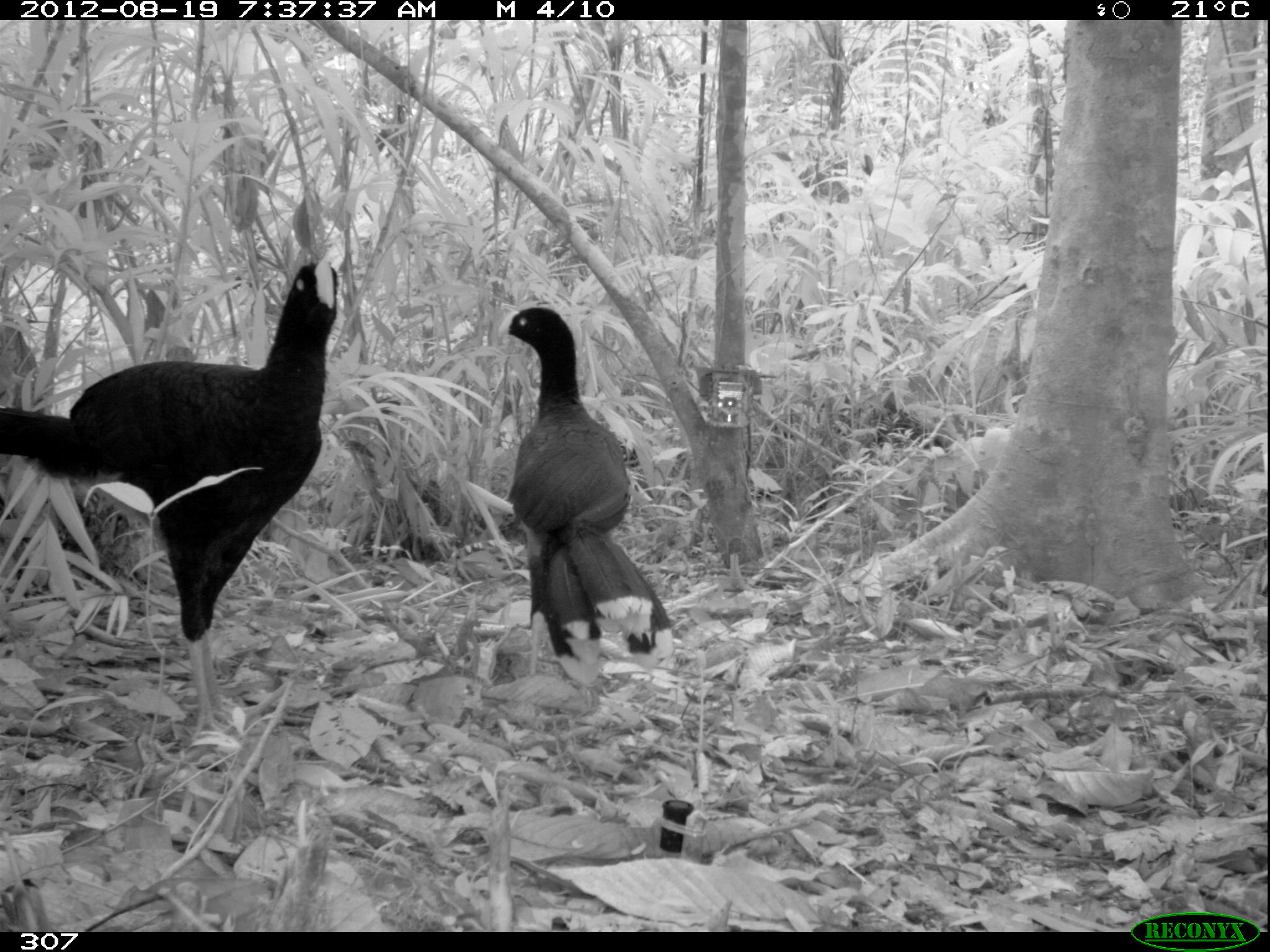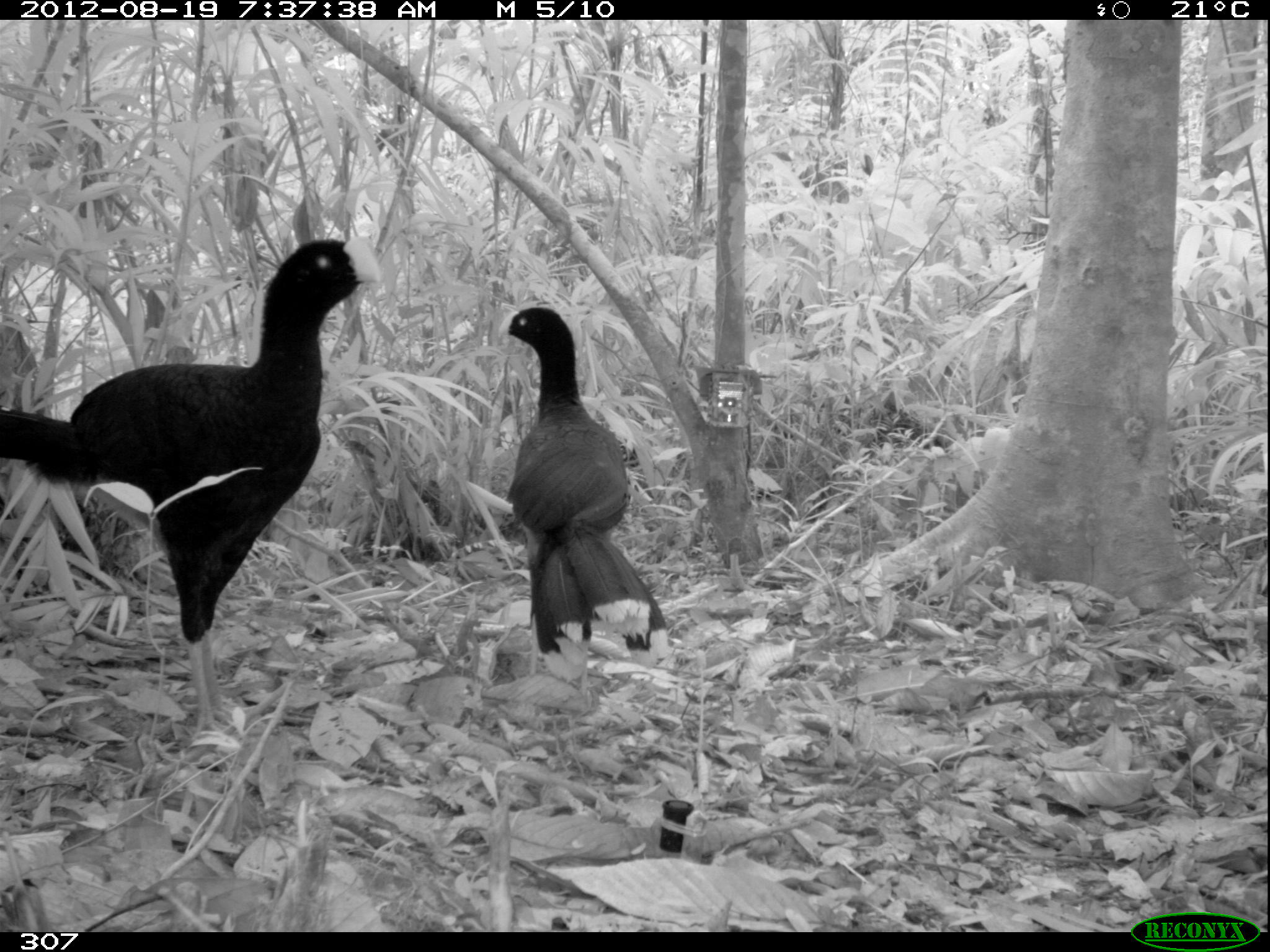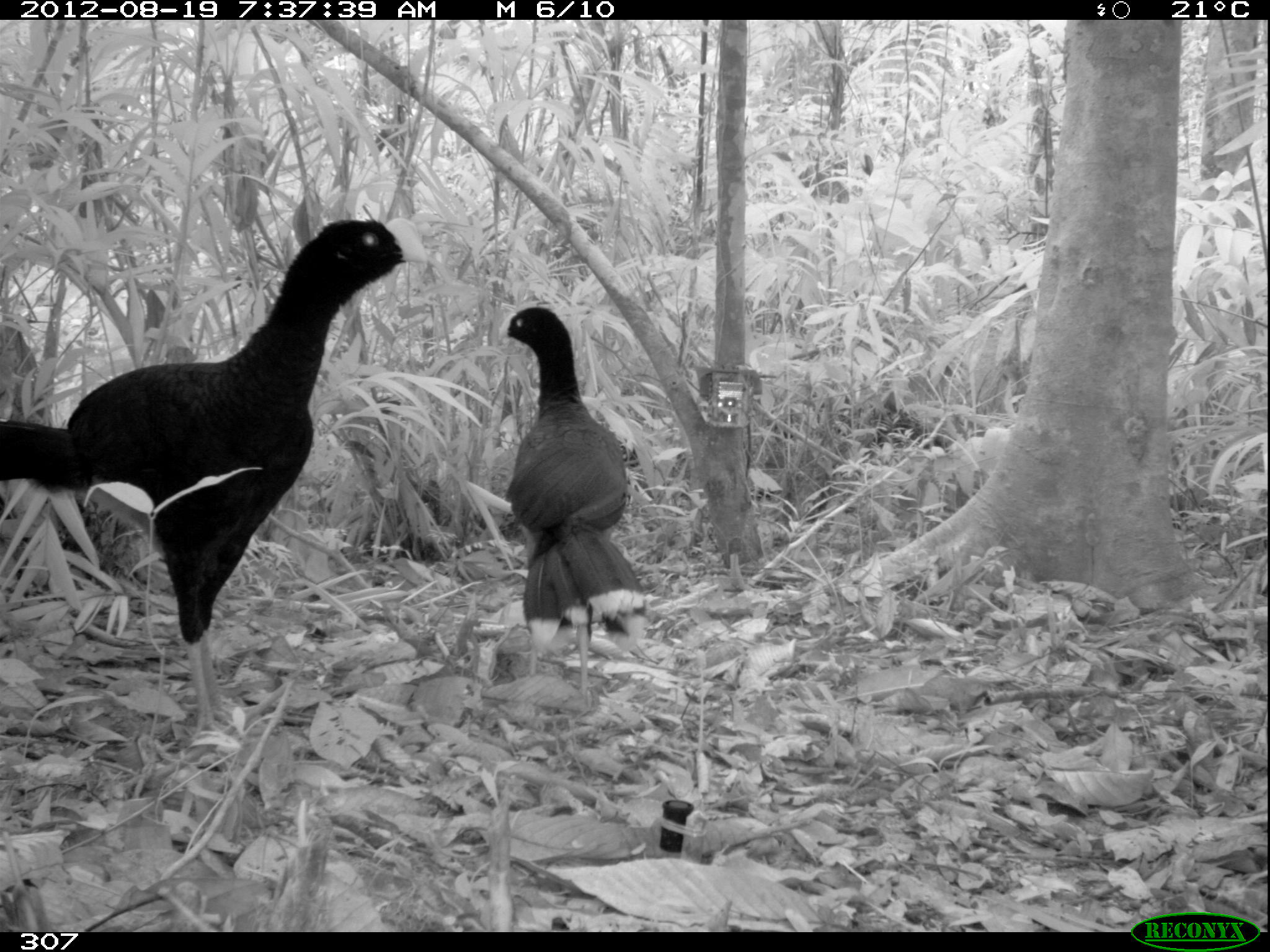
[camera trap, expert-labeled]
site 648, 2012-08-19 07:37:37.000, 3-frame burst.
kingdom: Animalia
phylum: Chordata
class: Aves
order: Galliformes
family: Cracidae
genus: Mitu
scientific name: Mitu tuberosum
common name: razor-billed curassow